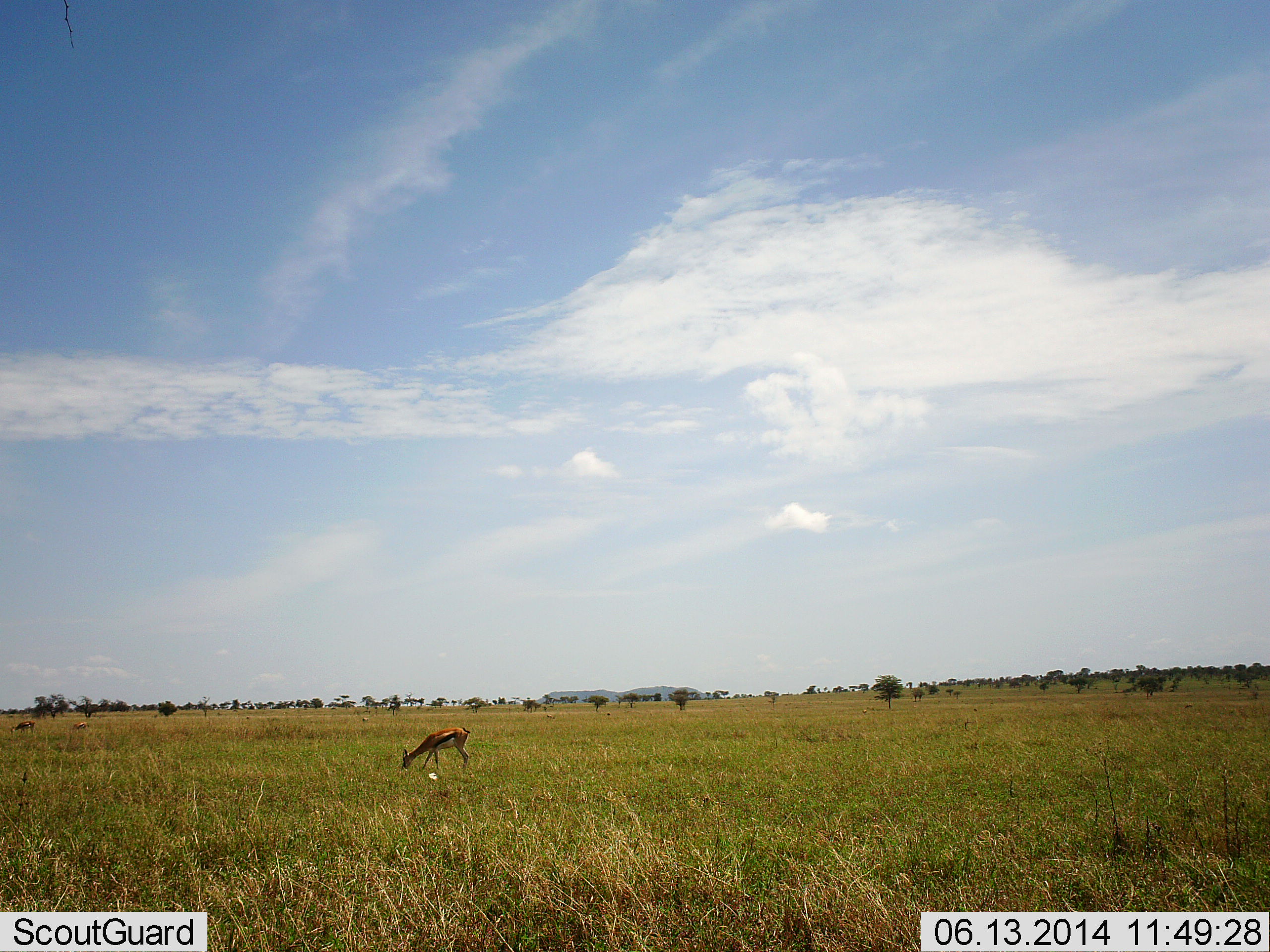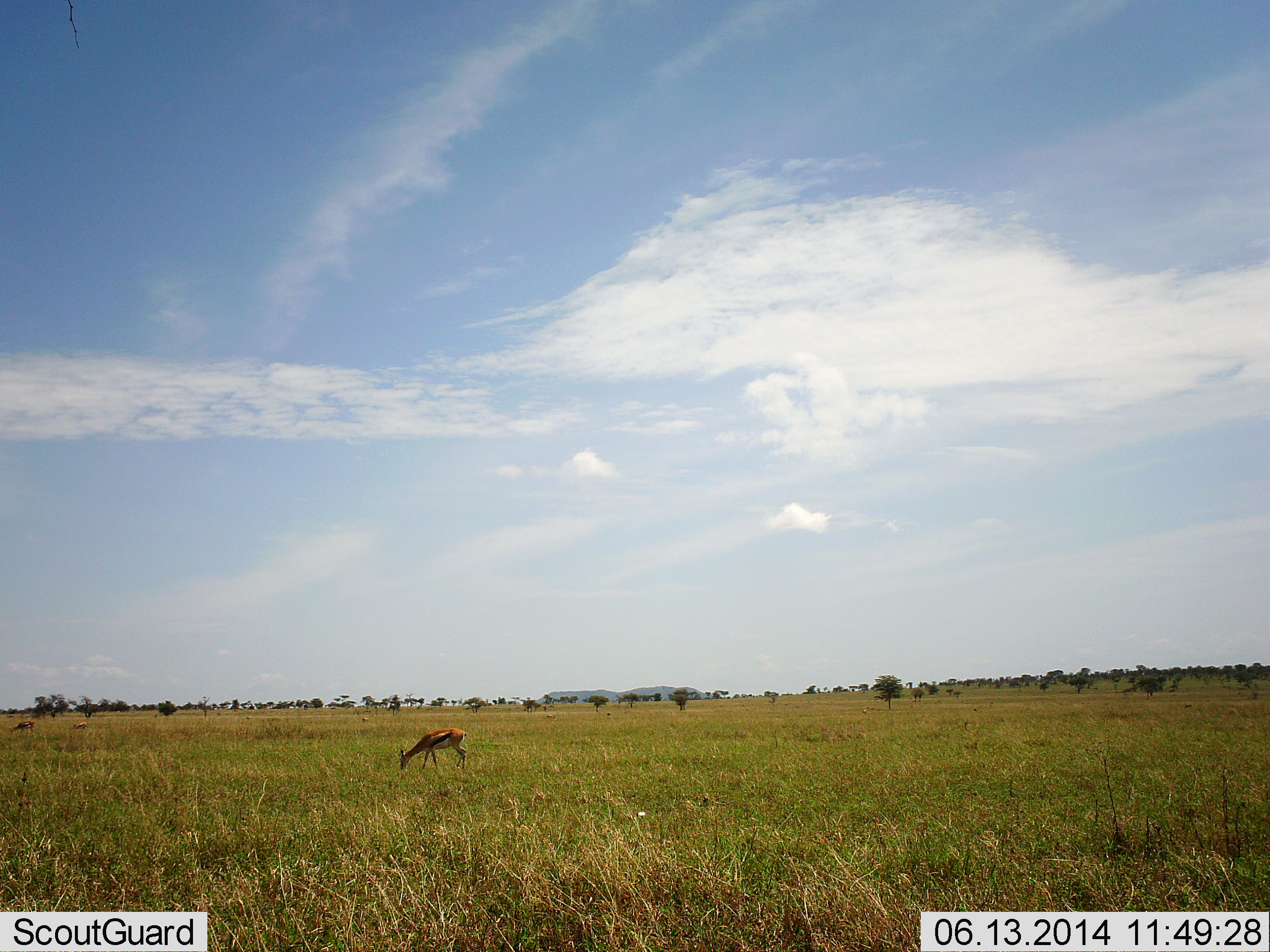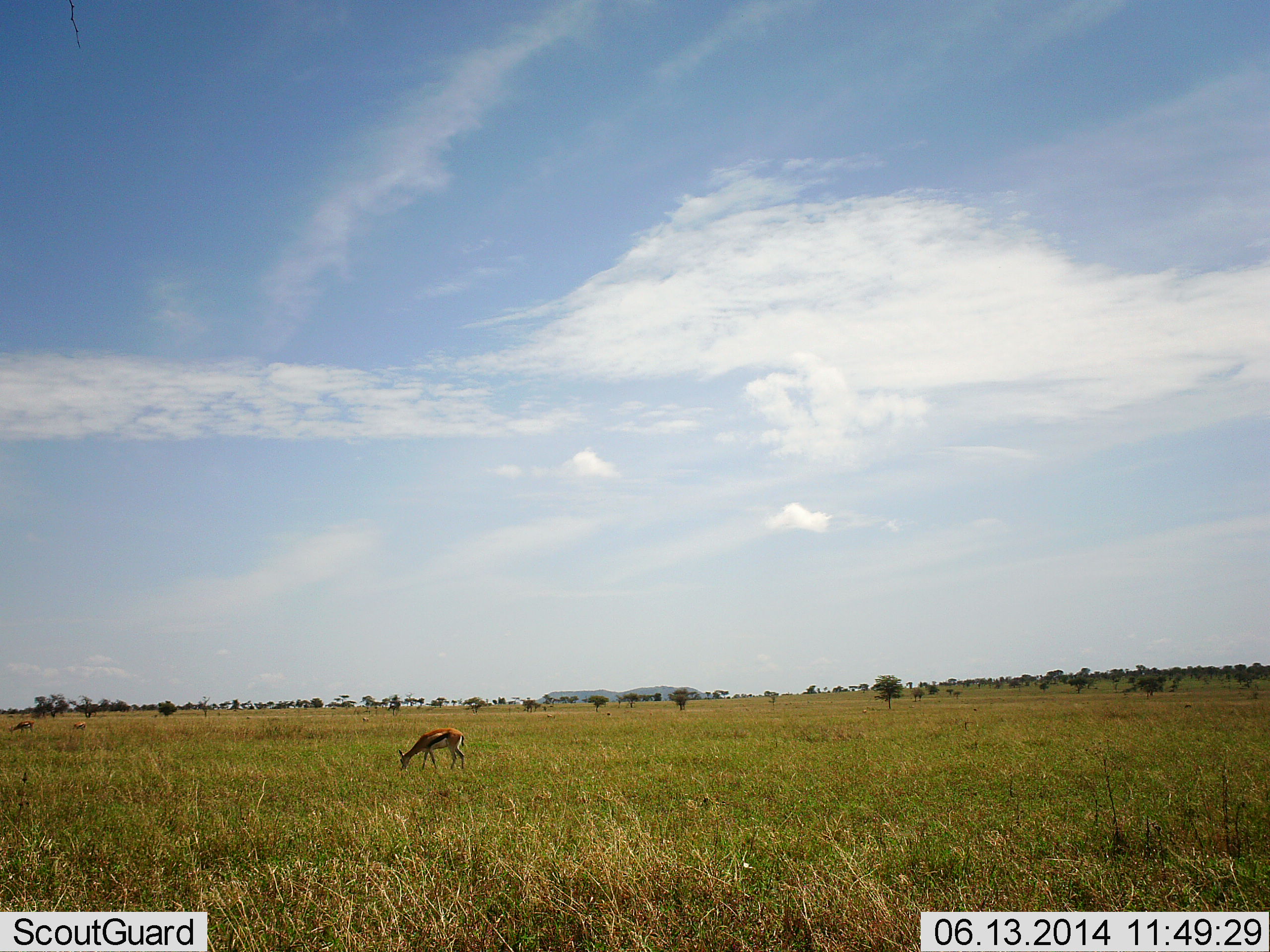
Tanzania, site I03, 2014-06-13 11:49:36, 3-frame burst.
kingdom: Animalia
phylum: Chordata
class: Mammalia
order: Artiodactyla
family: Bovidae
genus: Eudorcas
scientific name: Eudorcas thomsonii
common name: thomson's gazelle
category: gazellethomsons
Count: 1.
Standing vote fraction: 10%.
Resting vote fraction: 0%.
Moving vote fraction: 20%.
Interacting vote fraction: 0%.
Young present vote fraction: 0%.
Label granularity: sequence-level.